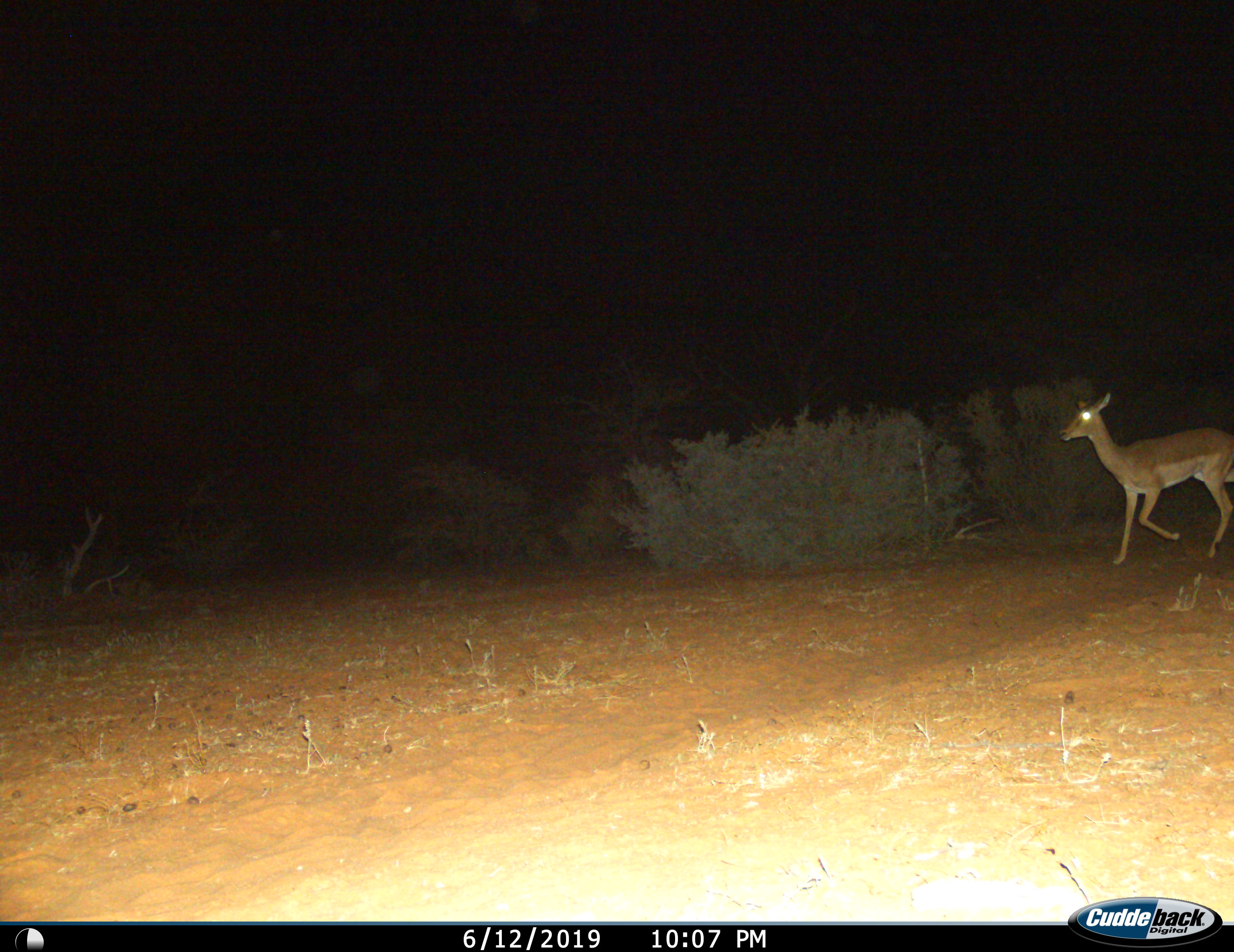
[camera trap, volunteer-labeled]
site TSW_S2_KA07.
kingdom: Animalia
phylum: Chordata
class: Mammalia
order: Artiodactyla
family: Bovidae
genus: Aepyceros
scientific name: Aepyceros melampus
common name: impala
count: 1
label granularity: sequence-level